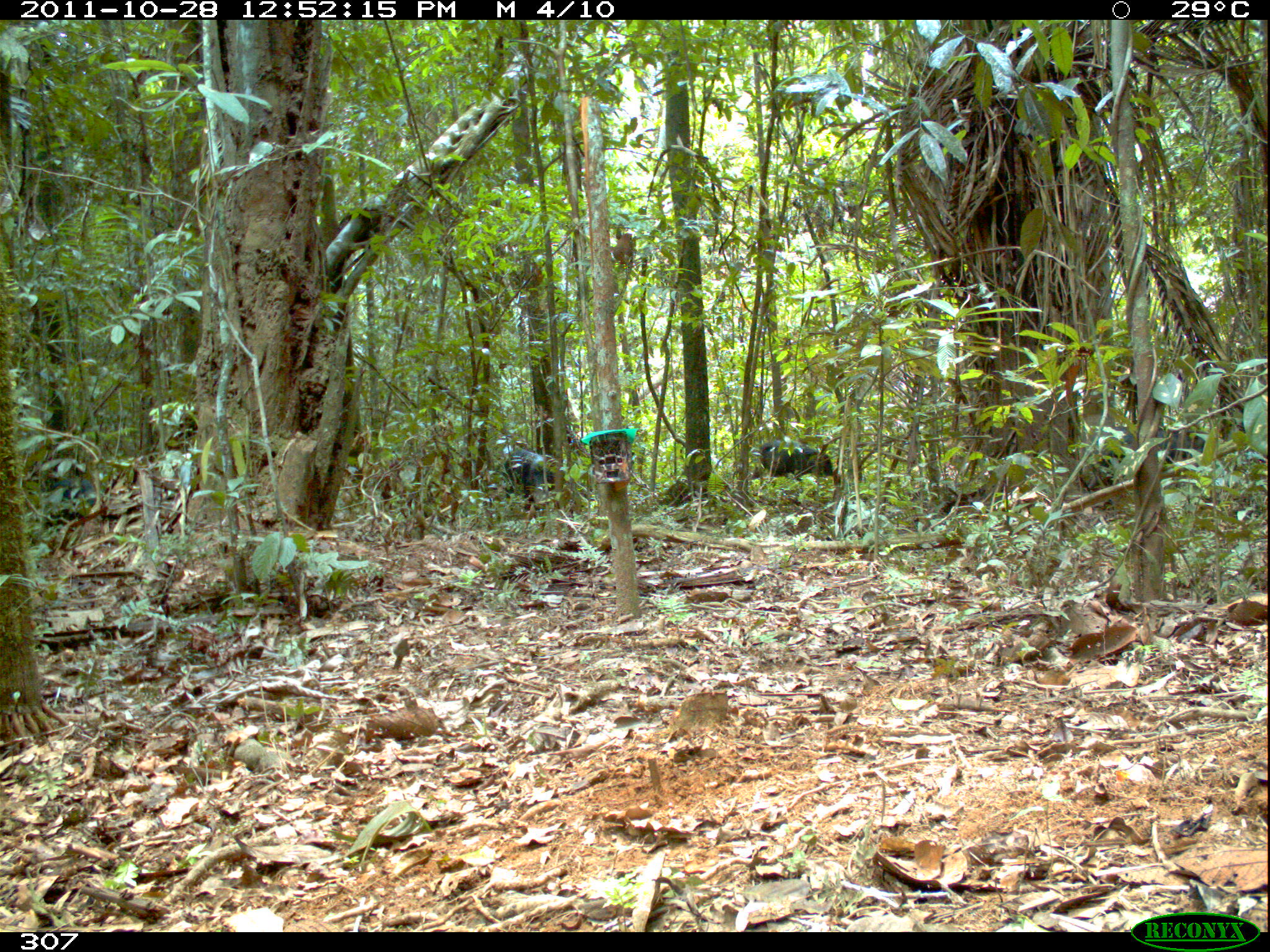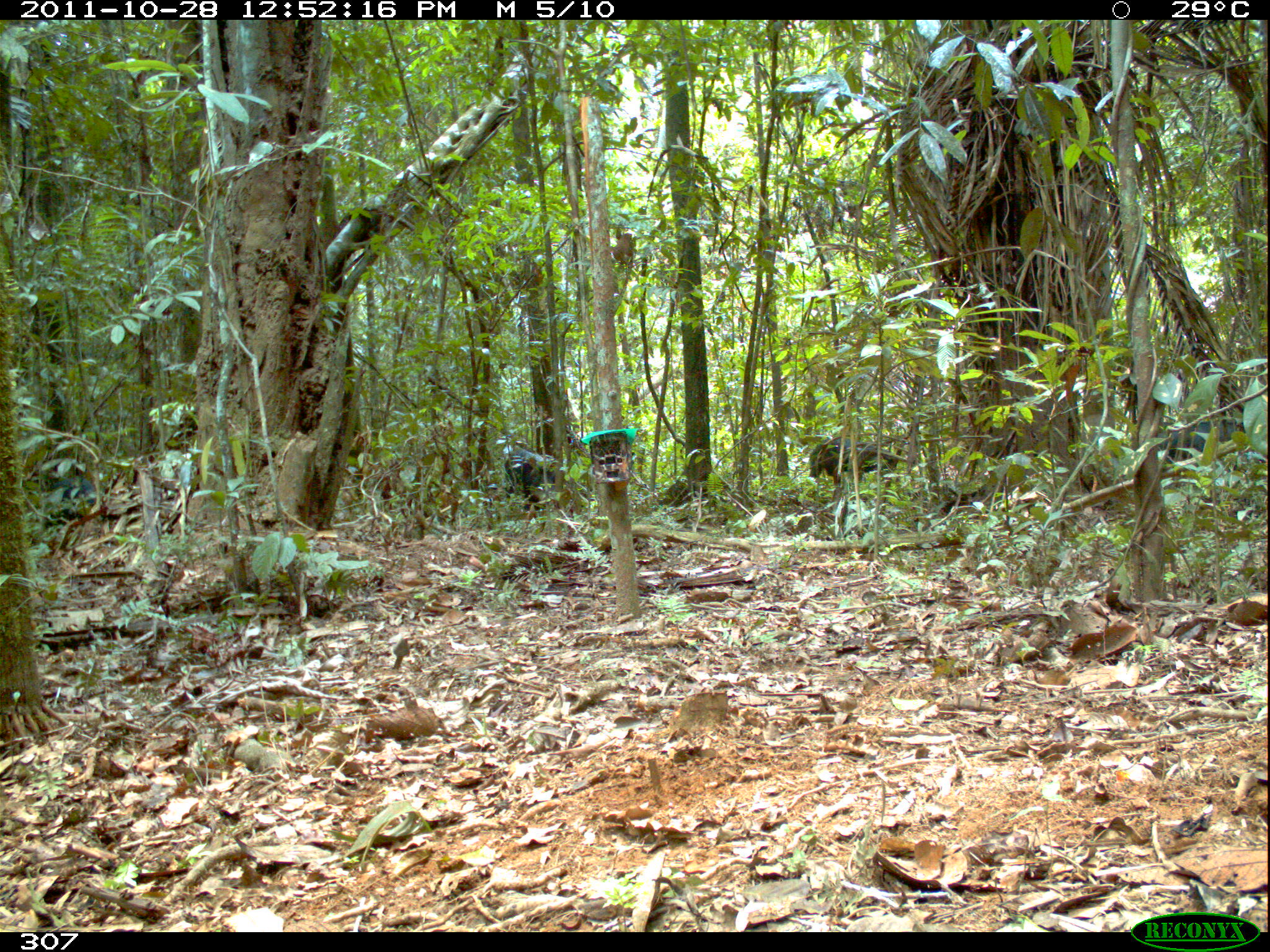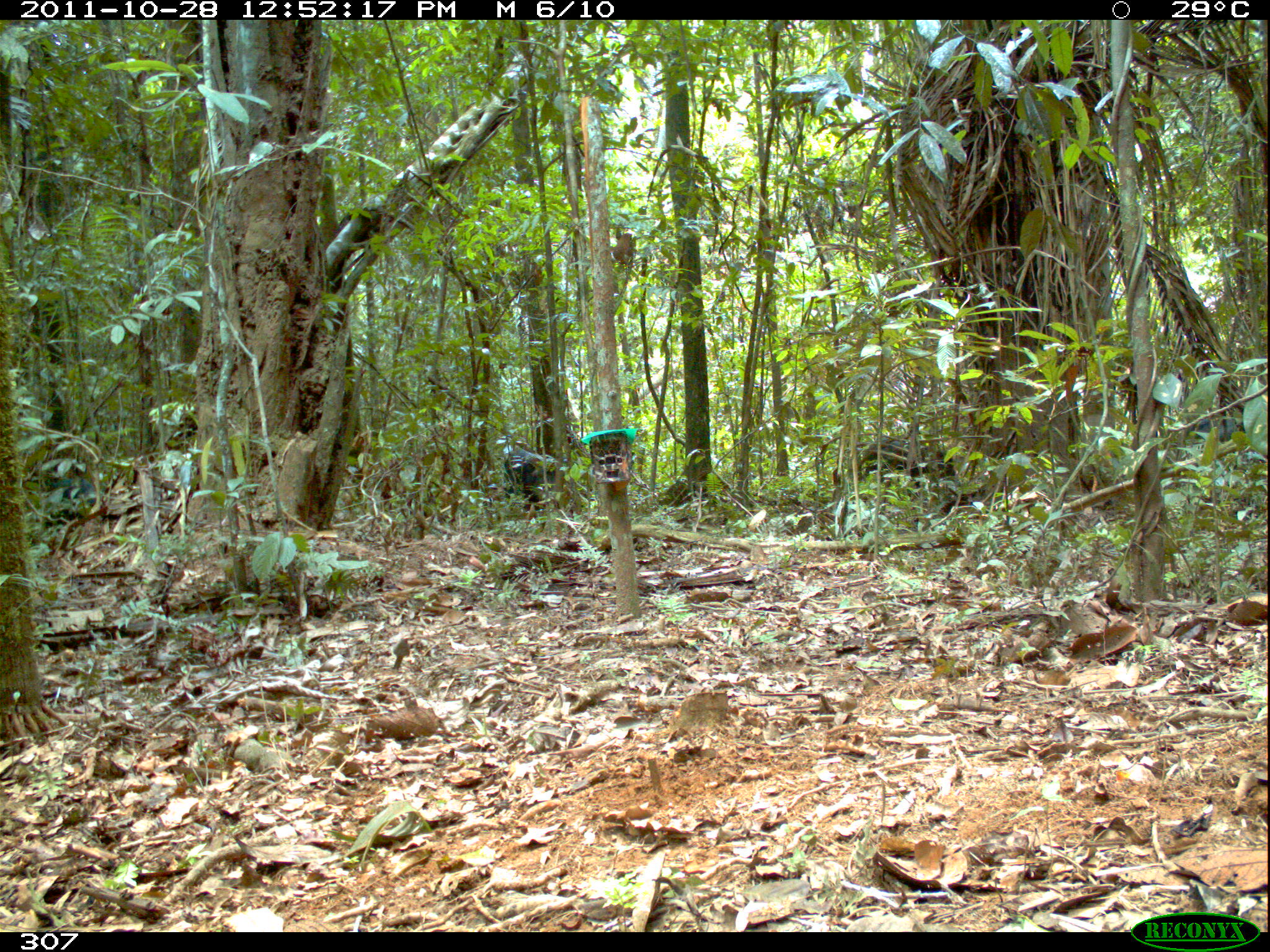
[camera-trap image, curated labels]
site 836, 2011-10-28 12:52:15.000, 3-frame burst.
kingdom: Animalia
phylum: Chordata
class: Mammalia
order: Artiodactyla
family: Tayassuidae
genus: Tayassu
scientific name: Tayassu pecari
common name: white-lipped peccary